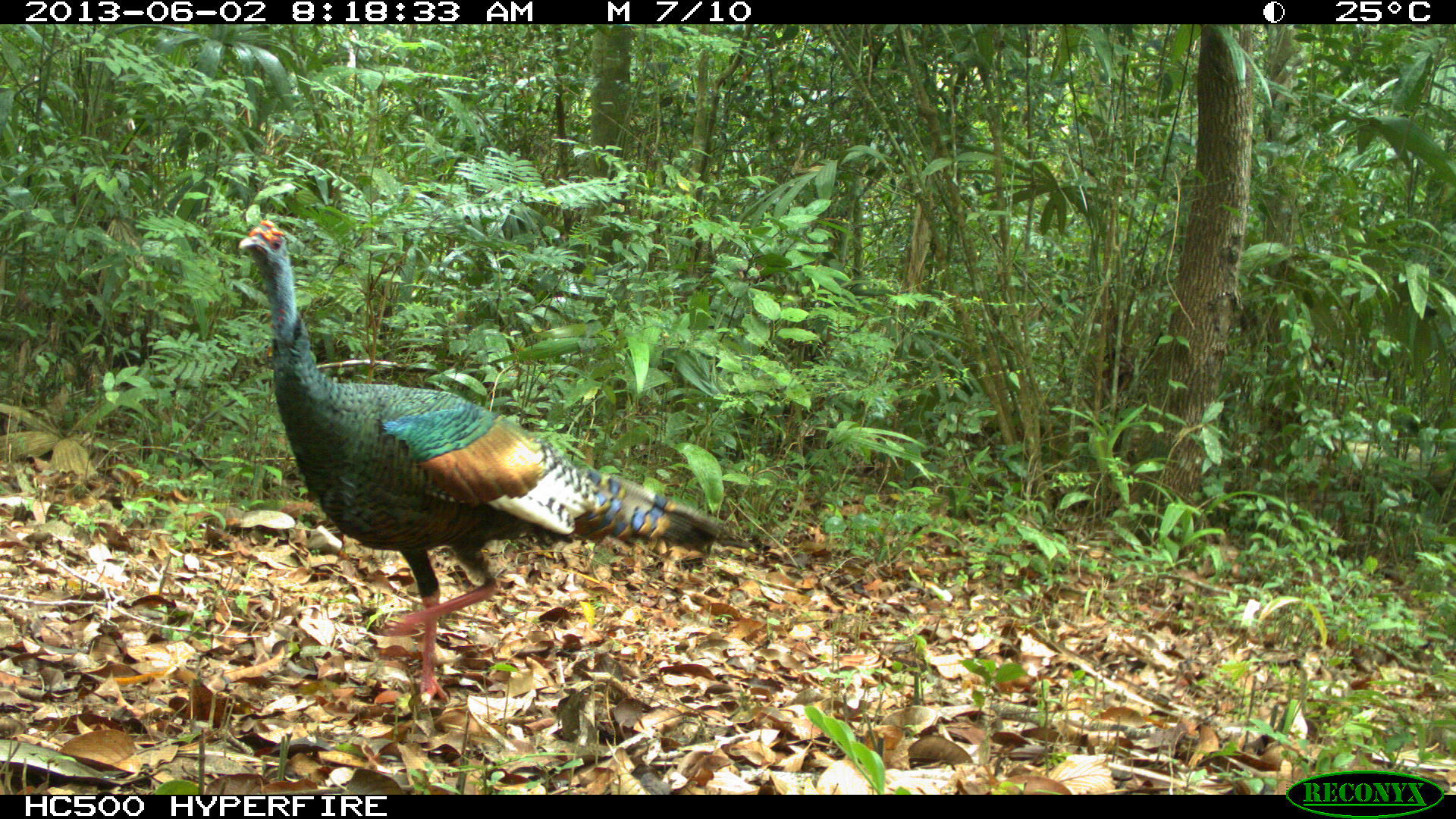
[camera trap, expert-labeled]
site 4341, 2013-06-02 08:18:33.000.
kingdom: Animalia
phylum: Chordata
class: Aves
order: Galliformes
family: Phasianidae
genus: Meleagris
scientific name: Meleagris ocellata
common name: ocellated turkey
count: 1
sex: male